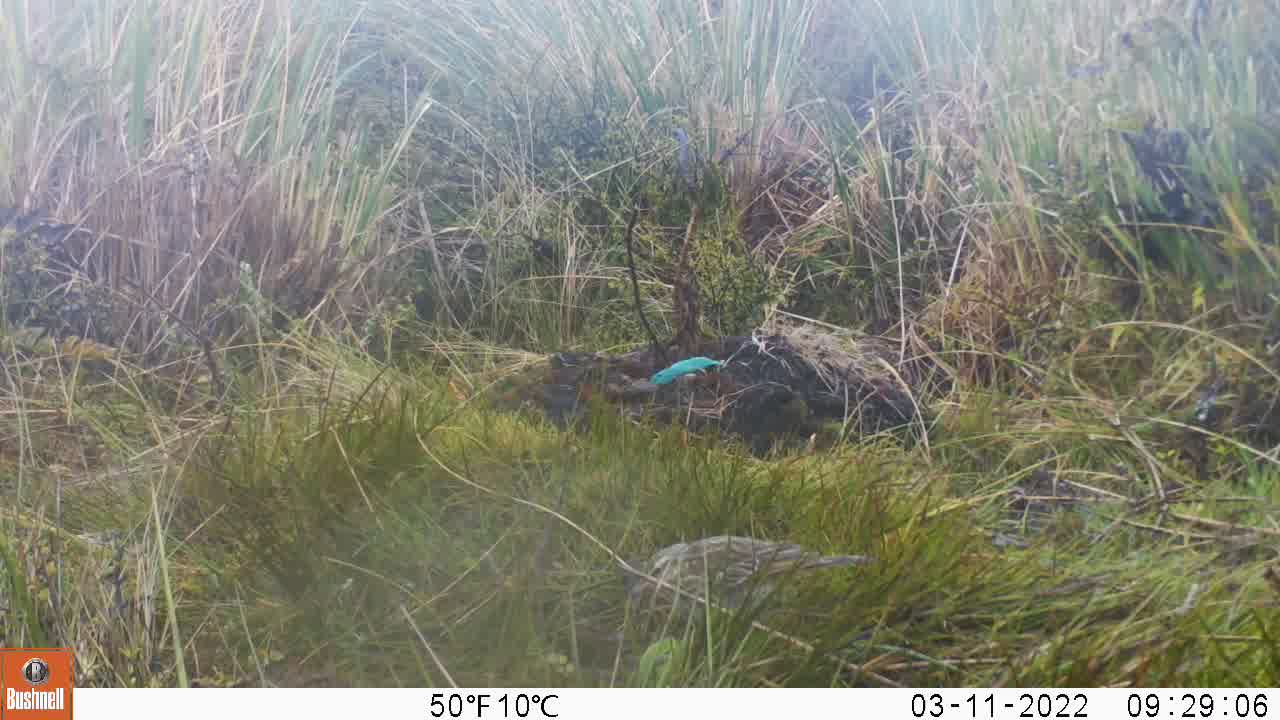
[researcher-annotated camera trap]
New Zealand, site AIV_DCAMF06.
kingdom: Animalia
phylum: Chordata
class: Aves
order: Passeriformes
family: Motacillidae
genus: Anthus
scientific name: Anthus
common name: pipit